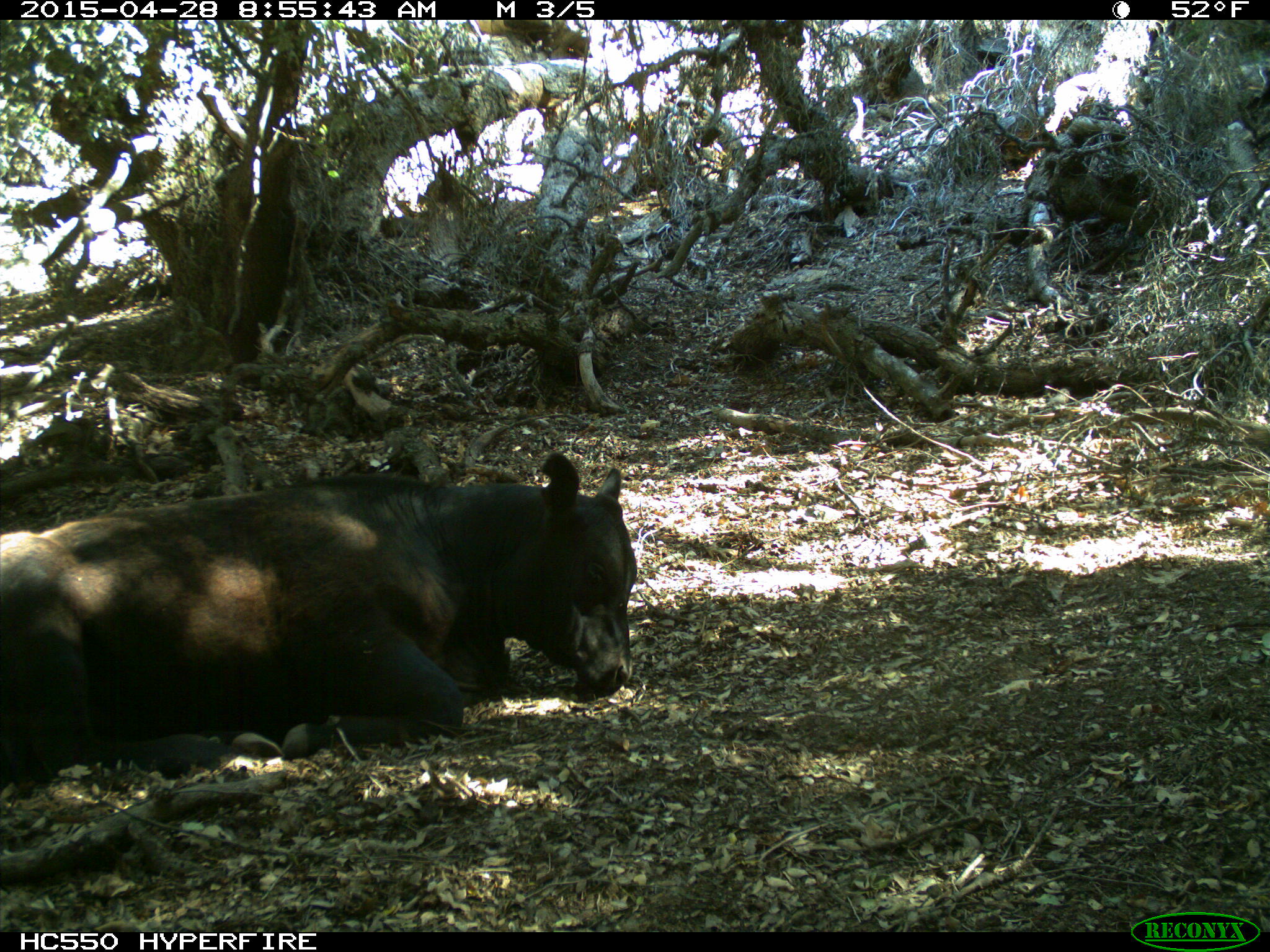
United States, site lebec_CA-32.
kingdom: Animalia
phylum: Chordata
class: Mammalia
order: Artiodactyla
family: Bovidae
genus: Bos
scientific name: Bos taurus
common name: domestic cow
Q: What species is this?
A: Bos taurus (domestic cow).